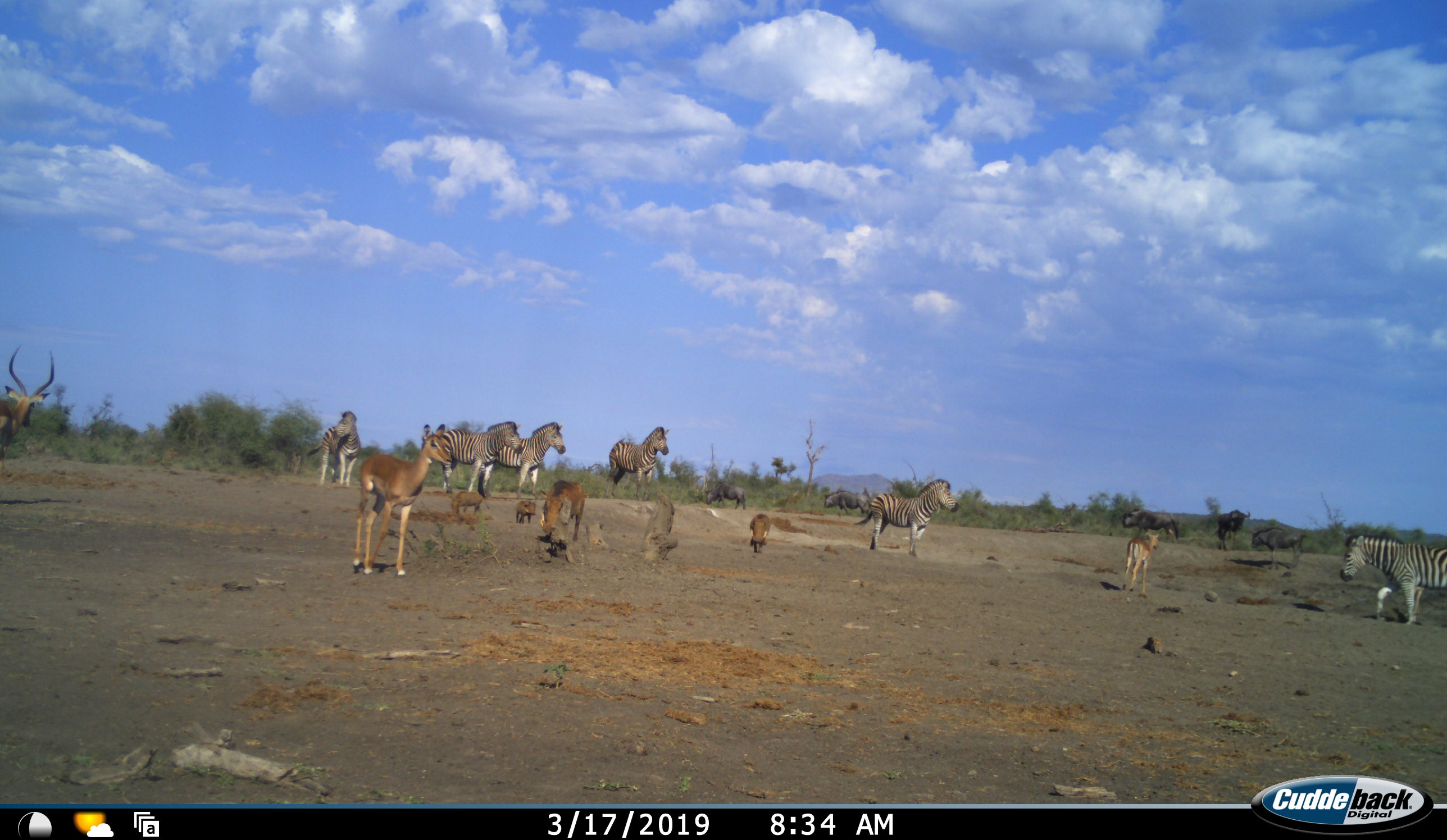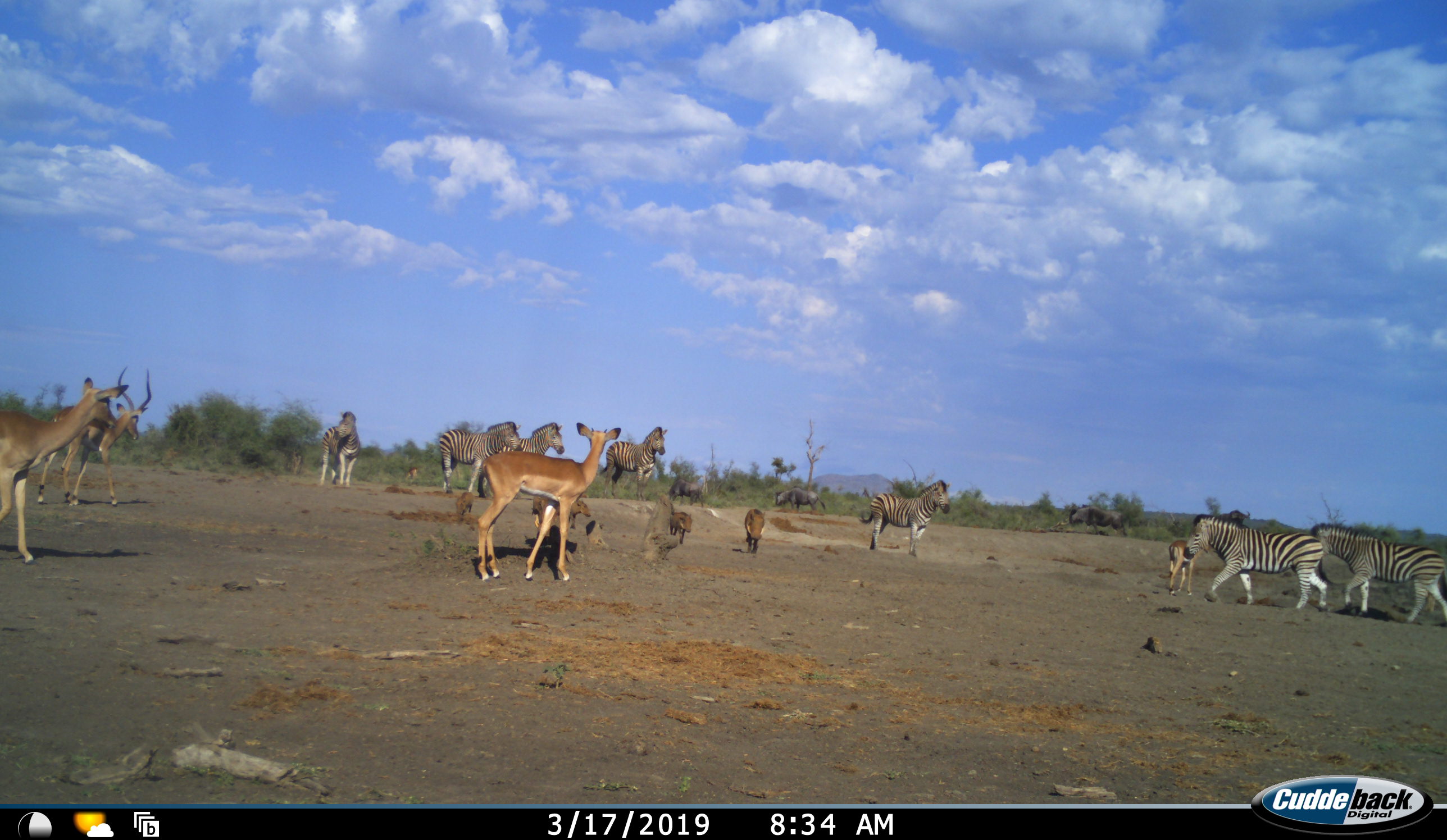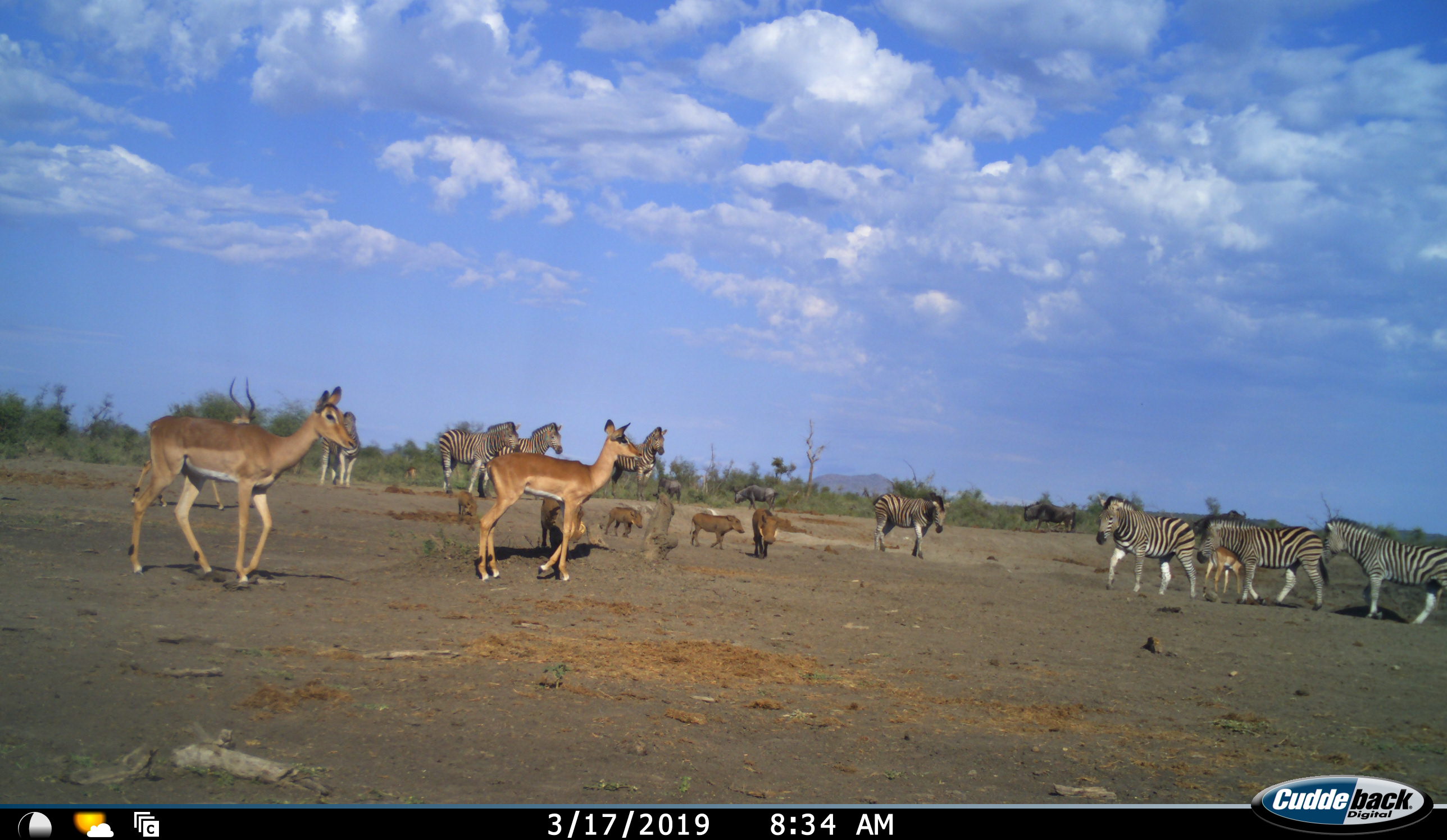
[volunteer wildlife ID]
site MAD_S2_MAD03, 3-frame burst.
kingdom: Animalia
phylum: Chordata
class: Mammalia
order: Artiodactyla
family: Bovidae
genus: Aepyceros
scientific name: Aepyceros melampus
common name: impala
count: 4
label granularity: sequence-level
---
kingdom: Animalia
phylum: Chordata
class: Mammalia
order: Artiodactyla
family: Suidae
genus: Phacochoerus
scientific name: Phacochoerus africanus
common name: warthog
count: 5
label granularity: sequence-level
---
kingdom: Animalia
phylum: Chordata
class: Mammalia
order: Artiodactyla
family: Bovidae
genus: Connochaetes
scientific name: Connochaetes taurinus taurinus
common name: blue wildebeest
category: wildebeestblue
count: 5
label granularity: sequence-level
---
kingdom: Animalia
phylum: Chordata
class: Mammalia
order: Perissodactyla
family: Equidae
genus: Equus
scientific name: Equus quagga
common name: plains zebra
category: zebraplains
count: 8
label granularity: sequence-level